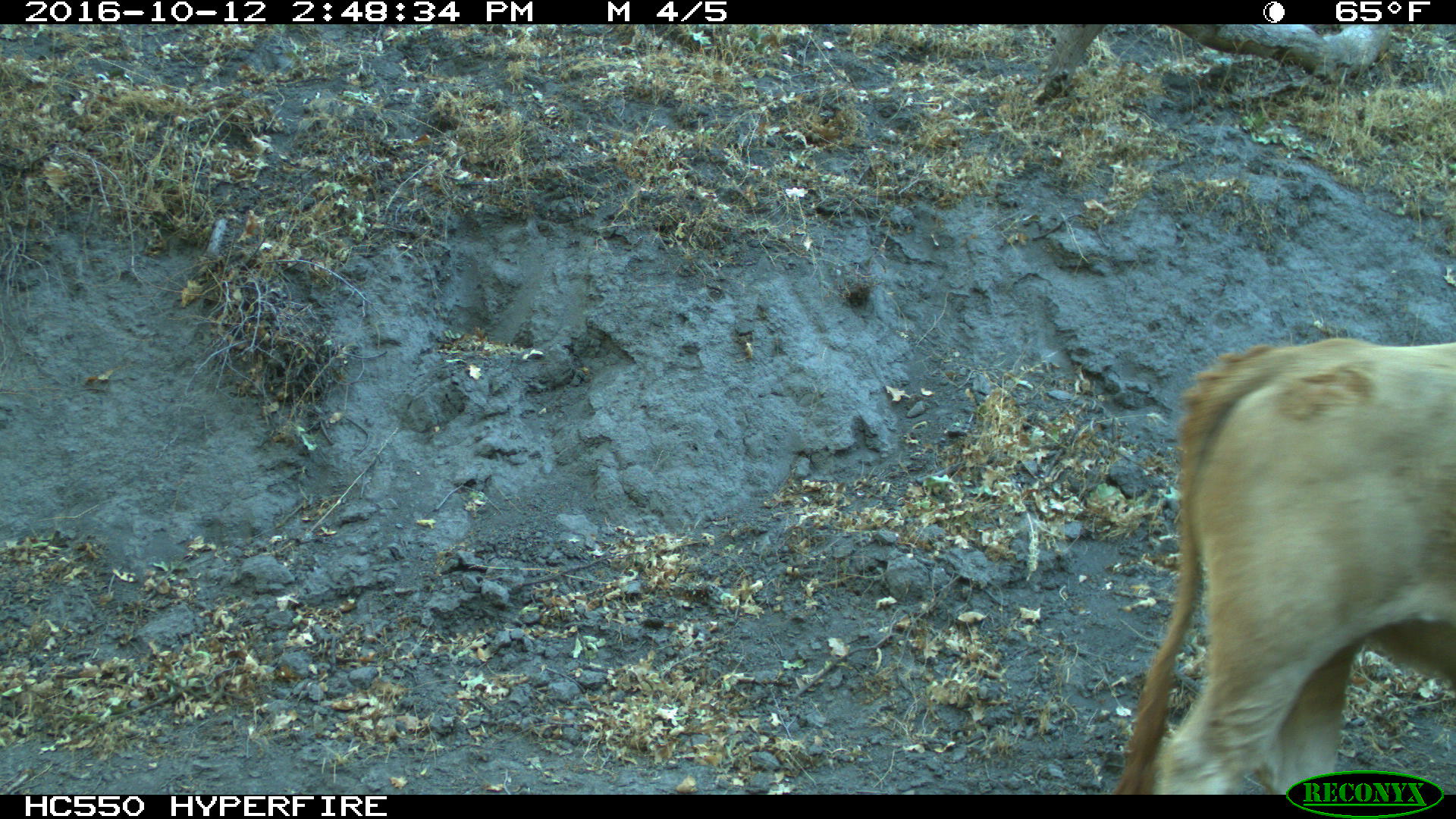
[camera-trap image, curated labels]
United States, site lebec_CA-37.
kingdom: Animalia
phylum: Chordata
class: Mammalia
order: Artiodactyla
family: Bovidae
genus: Bos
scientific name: Bos taurus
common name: domestic cow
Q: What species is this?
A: Bos taurus (domestic cow).